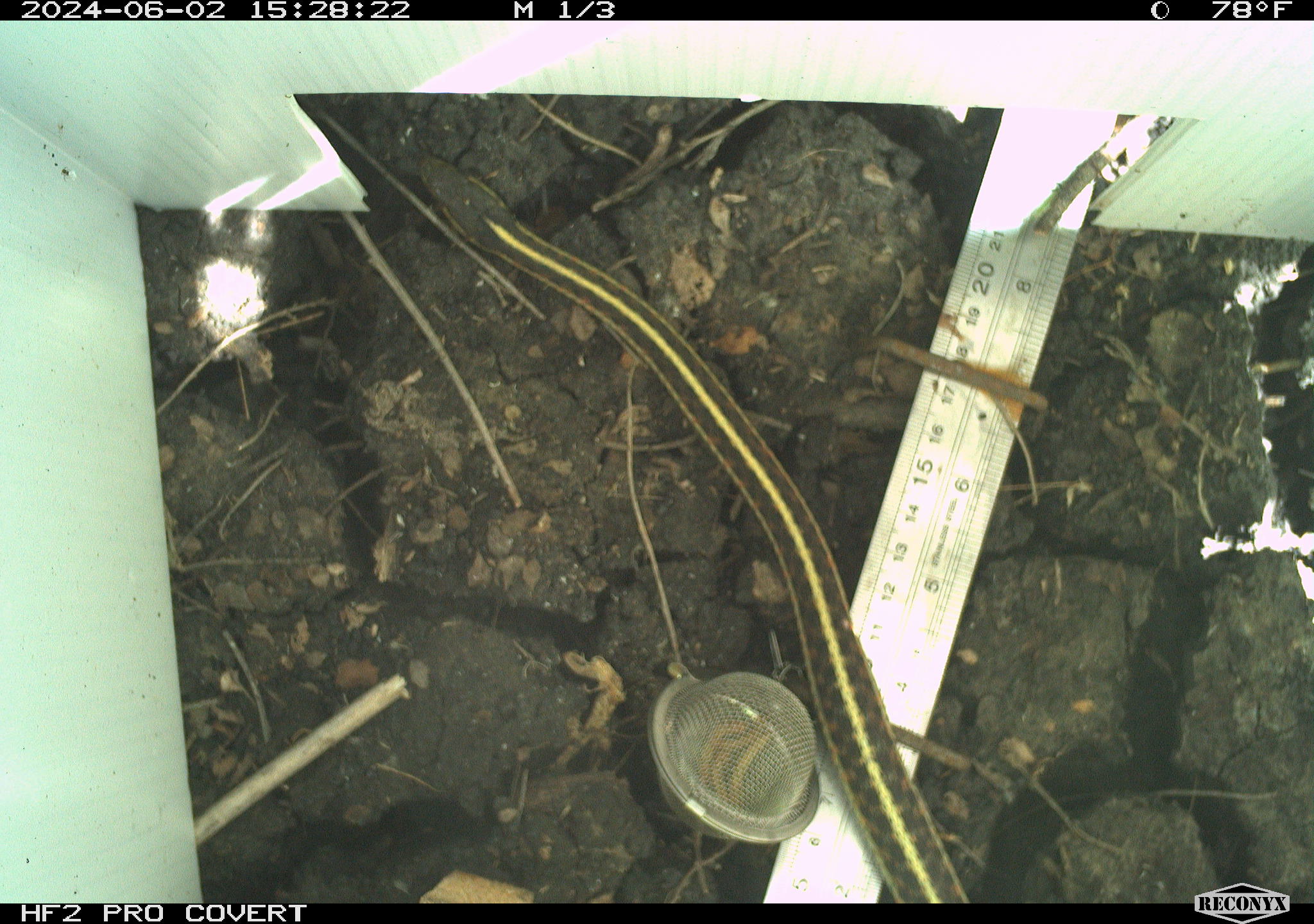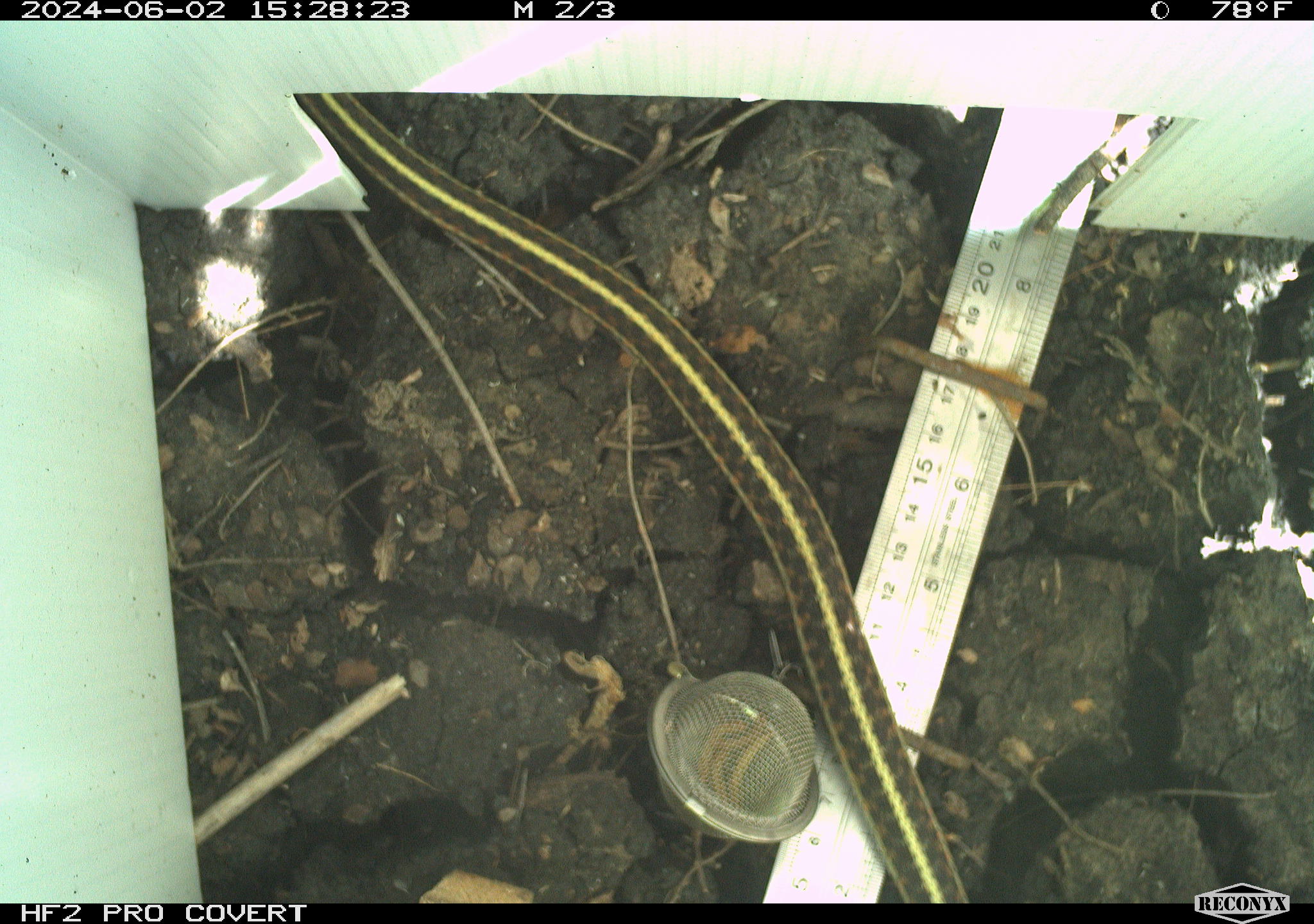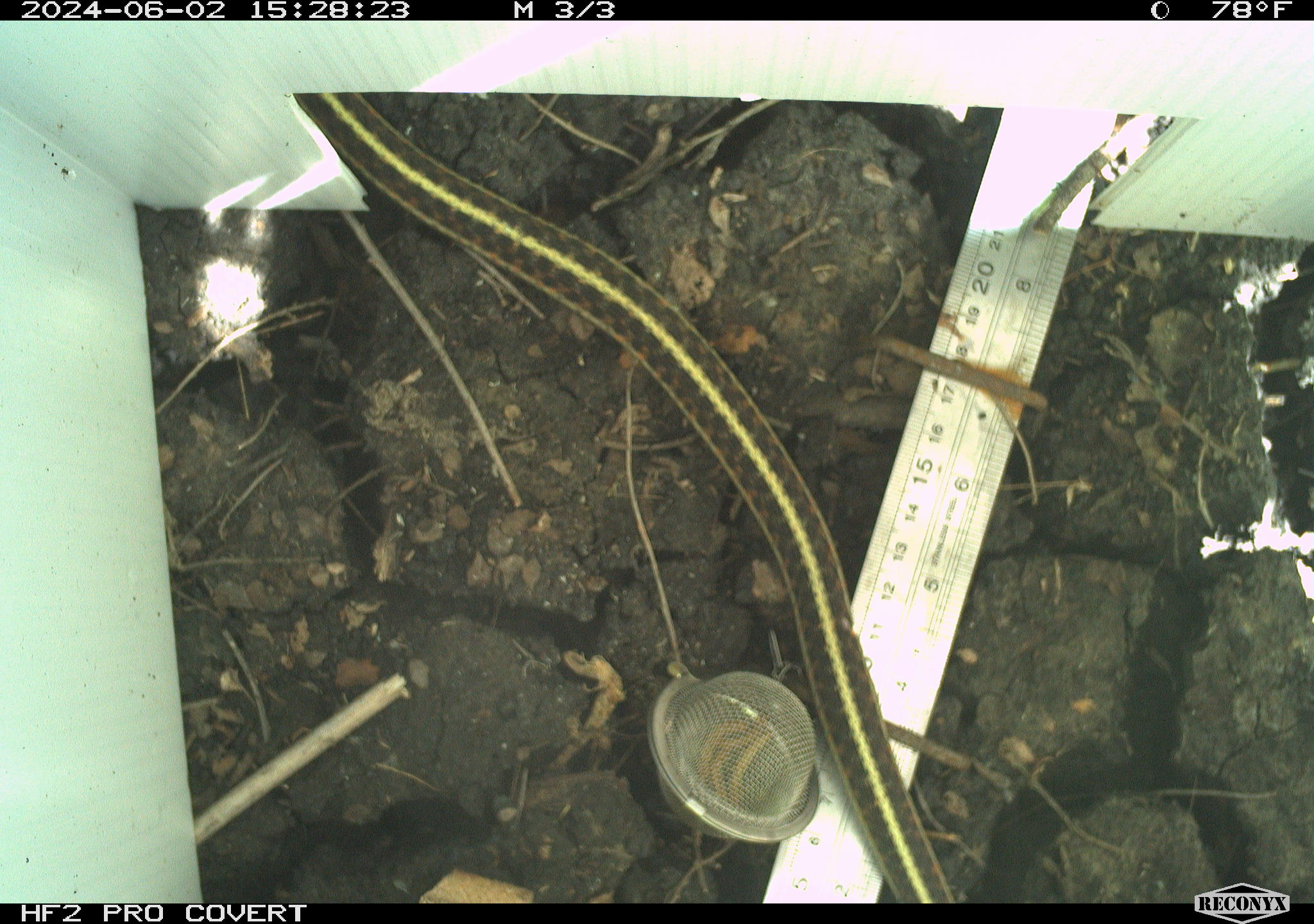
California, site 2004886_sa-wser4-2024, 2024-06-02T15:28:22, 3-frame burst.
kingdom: Animalia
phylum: Chordata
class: Reptilia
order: Squamata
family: Colubridae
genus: Thamnophis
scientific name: Thamnophis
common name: american gartersnakes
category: thamnophis species